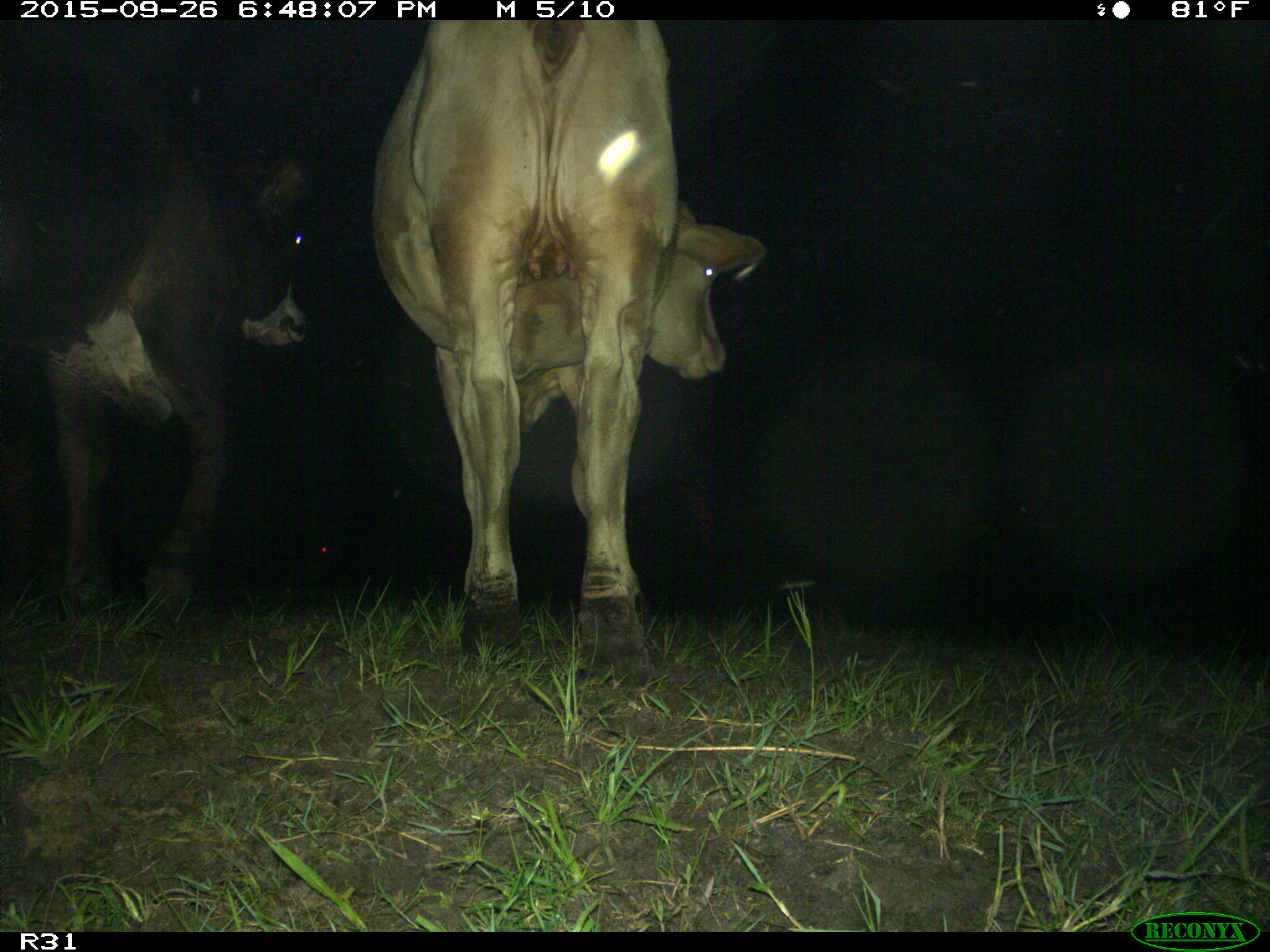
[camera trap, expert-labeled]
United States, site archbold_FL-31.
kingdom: Animalia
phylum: Chordata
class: Mammalia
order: Artiodactyla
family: Bovidae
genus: Bos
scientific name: Bos taurus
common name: domestic cow